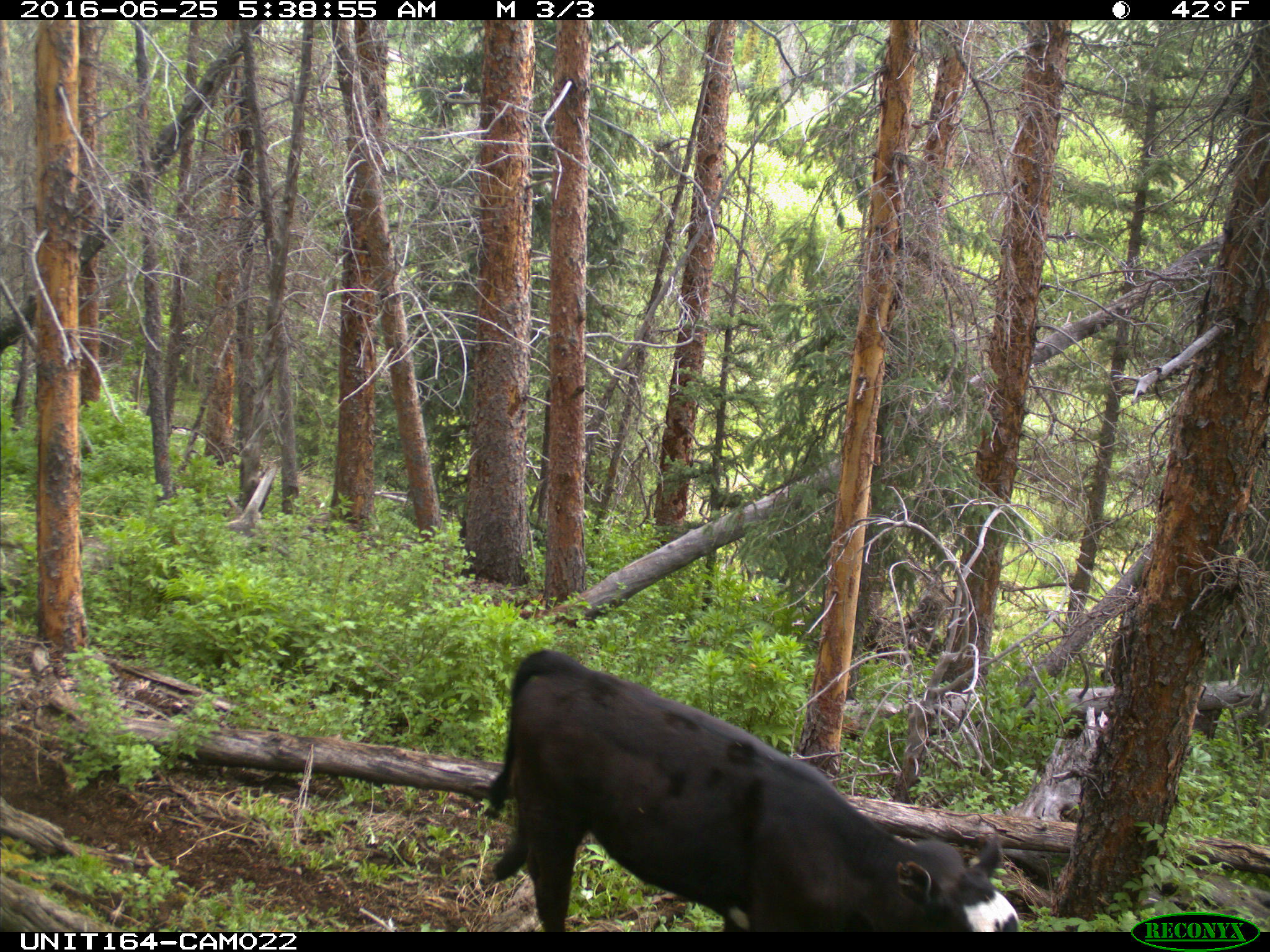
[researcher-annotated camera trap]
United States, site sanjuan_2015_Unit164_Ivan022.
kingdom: Animalia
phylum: Chordata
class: Mammalia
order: Artiodactyla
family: Bovidae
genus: Bos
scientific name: Bos taurus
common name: domestic cow